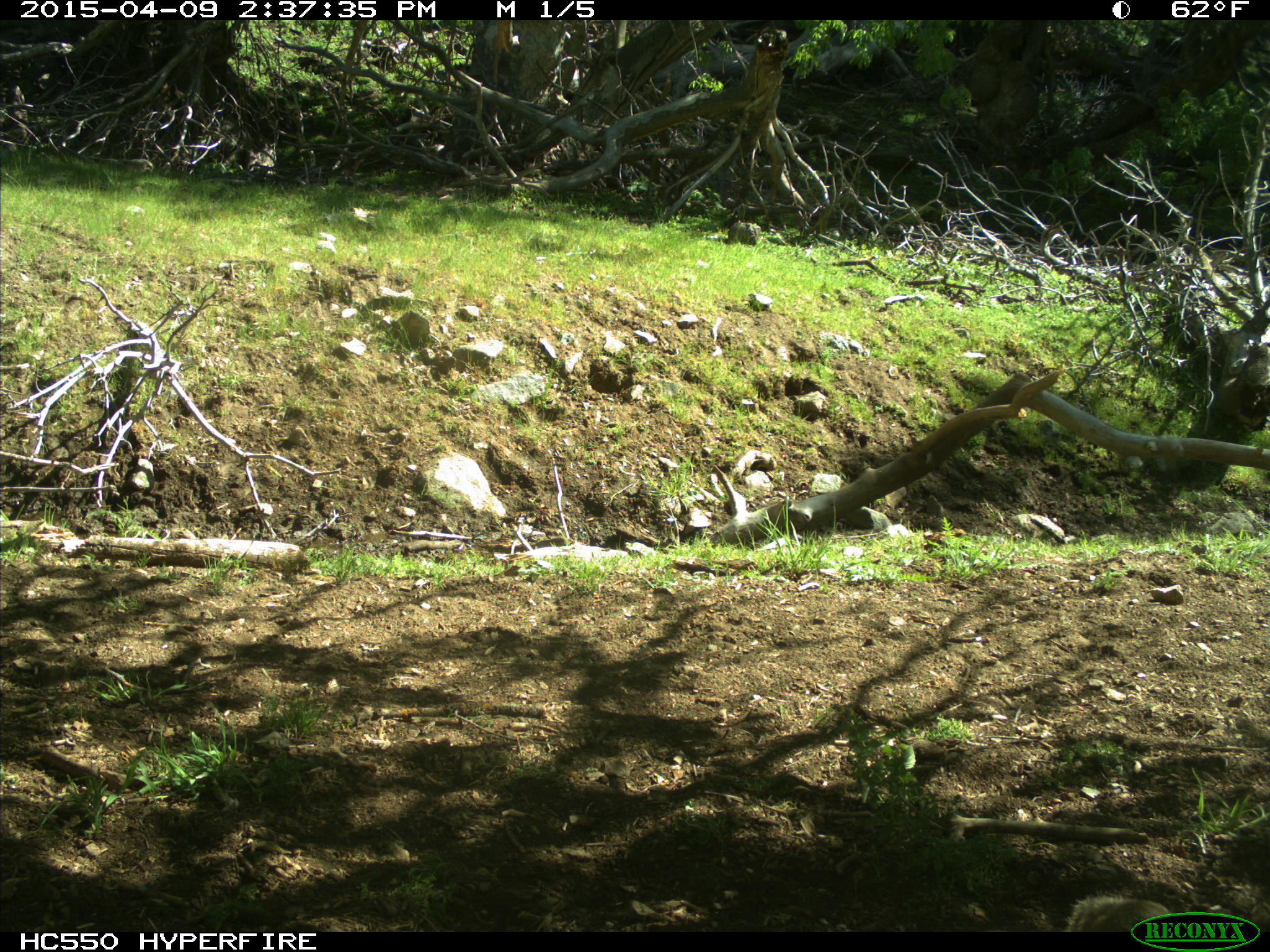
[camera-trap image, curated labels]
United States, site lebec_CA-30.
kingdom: Animalia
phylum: Chordata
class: Mammalia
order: Rodentia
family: Sciuridae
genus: Otospermophilus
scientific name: Otospermophilus beecheyi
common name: california ground squirrel